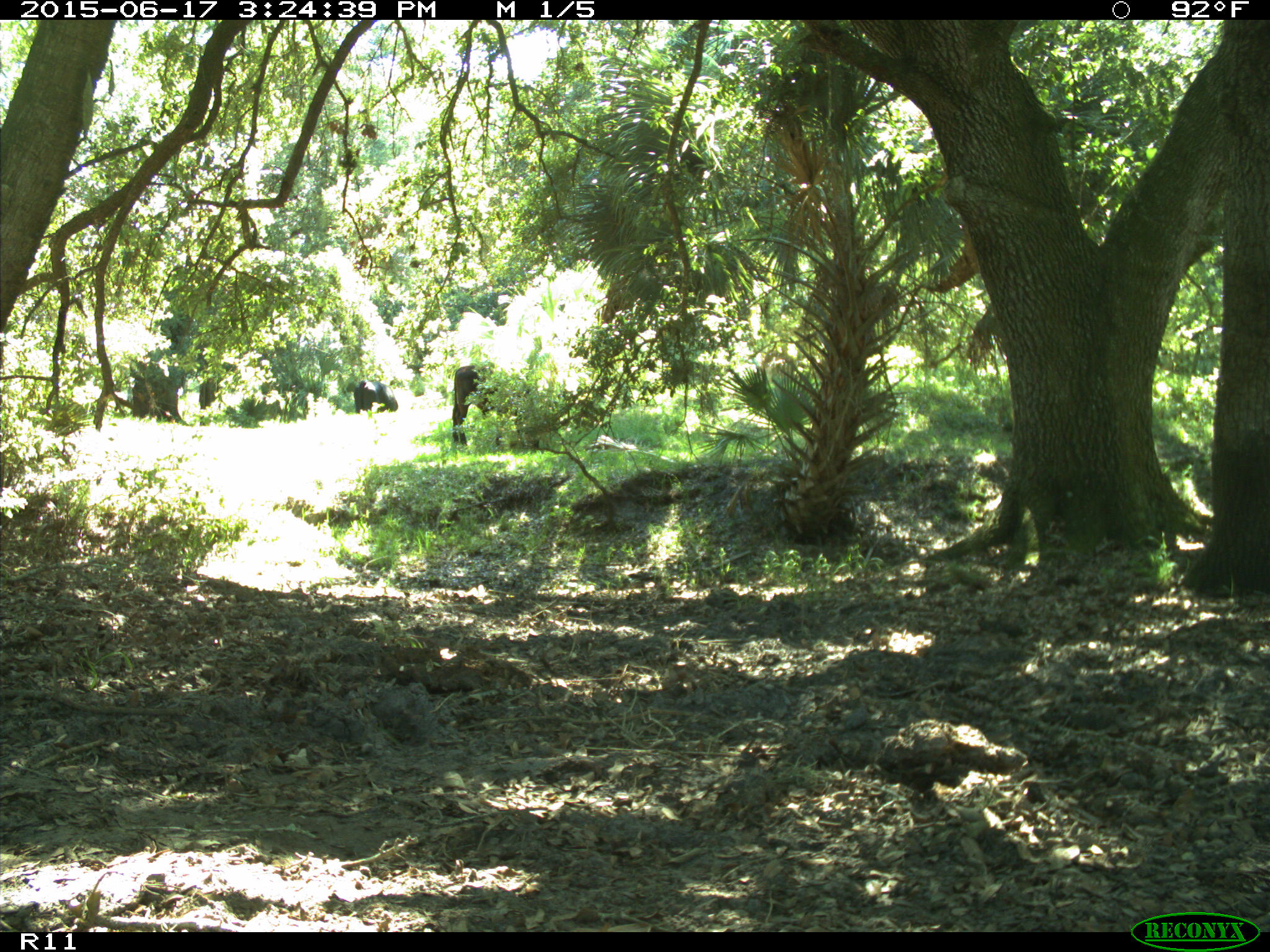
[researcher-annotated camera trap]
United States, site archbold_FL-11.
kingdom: Animalia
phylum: Chordata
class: Mammalia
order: Artiodactyla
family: Bovidae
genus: Bos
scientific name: Bos taurus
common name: domestic cow